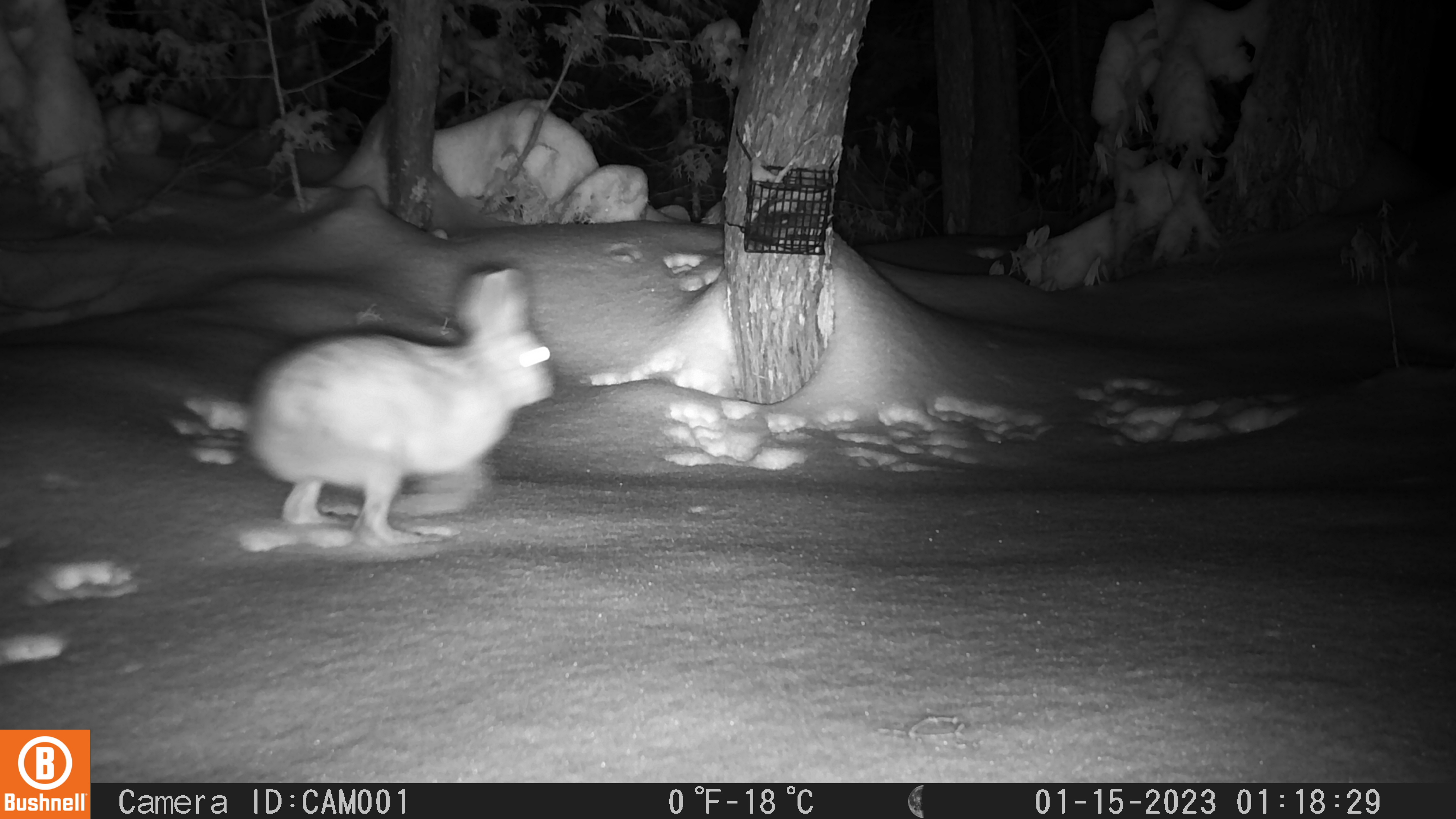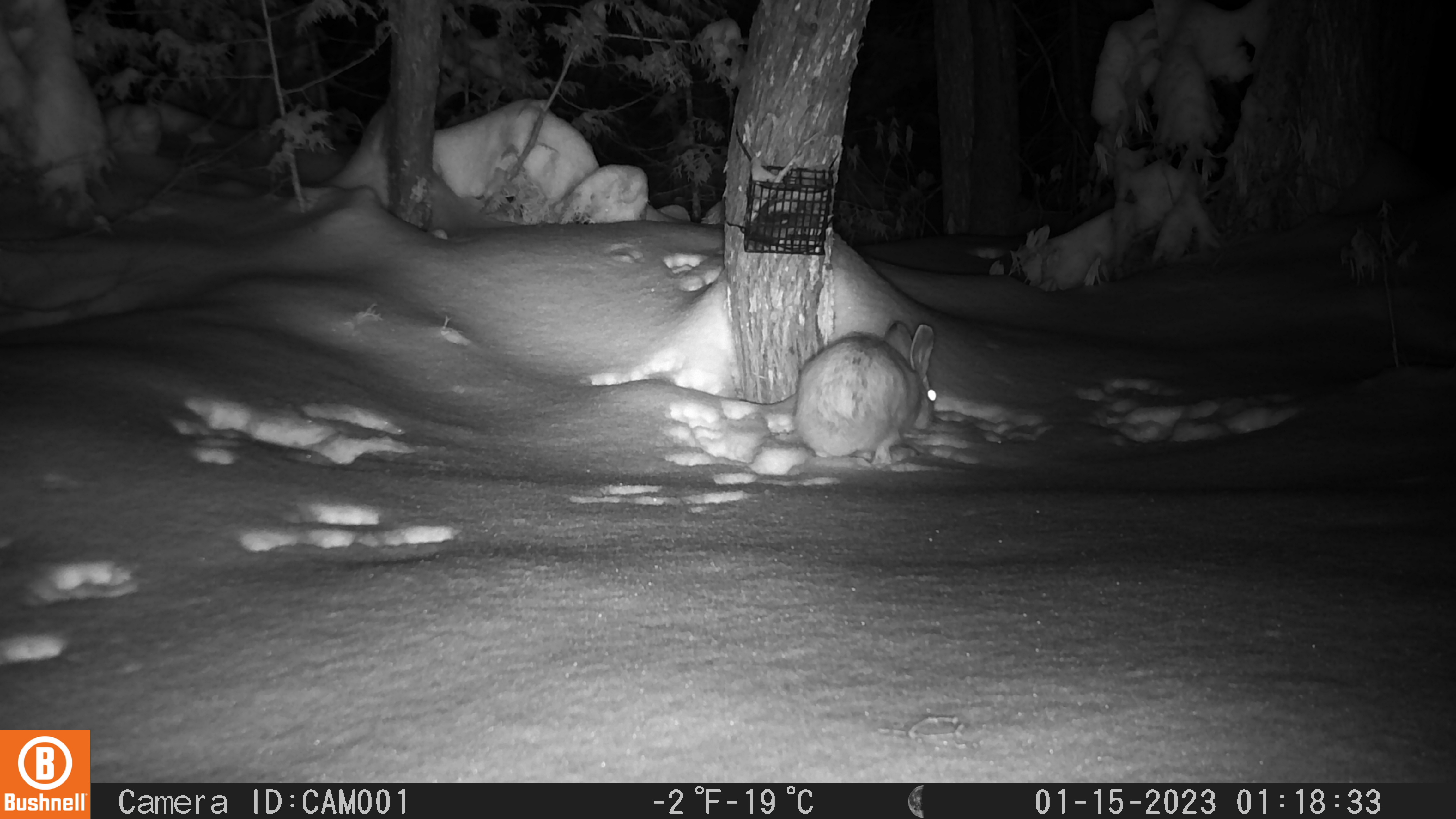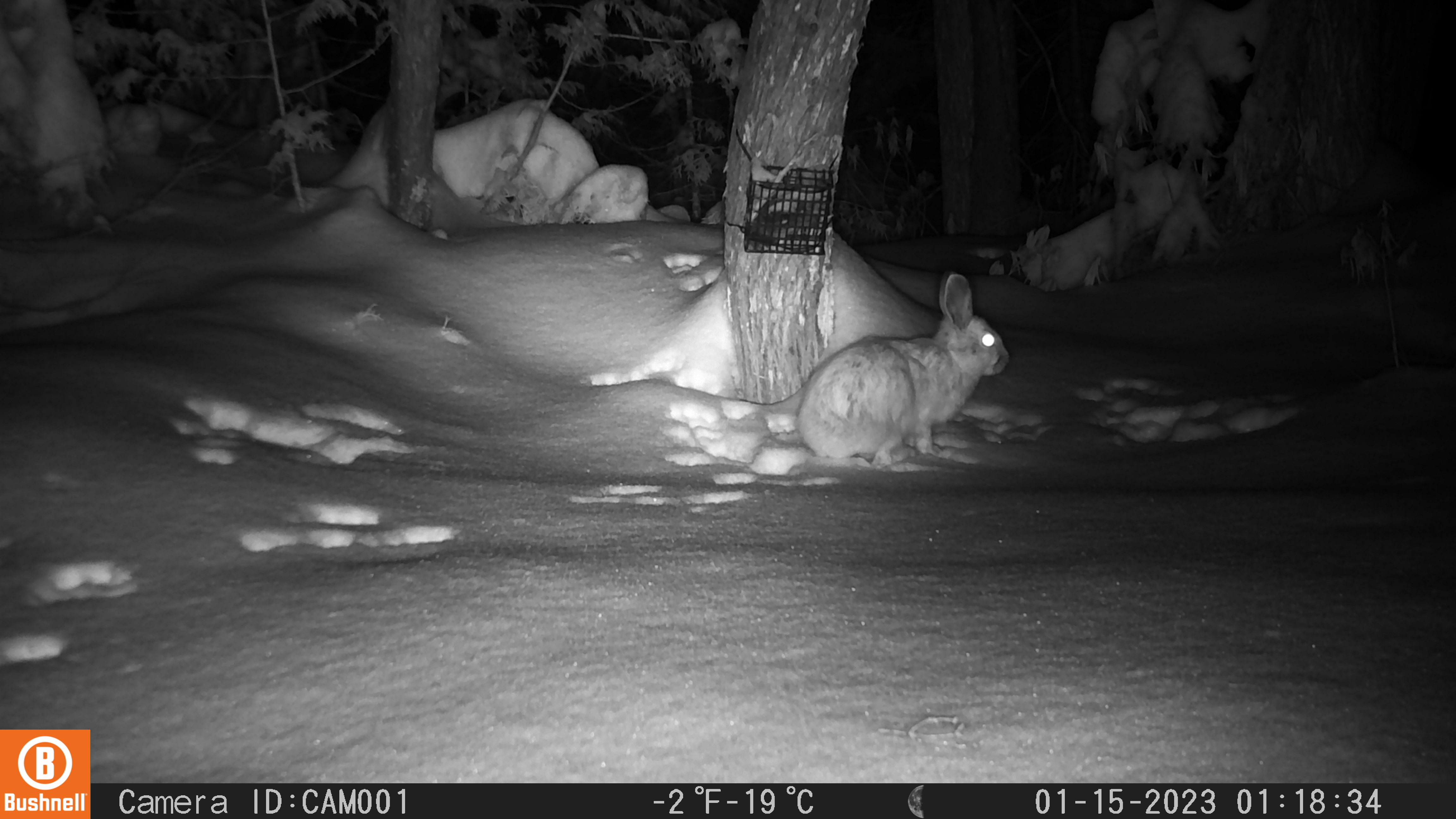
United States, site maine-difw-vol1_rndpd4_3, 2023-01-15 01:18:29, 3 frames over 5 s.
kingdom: Animalia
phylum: Chordata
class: Mammalia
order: Lagomorpha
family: Leporidae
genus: Lepus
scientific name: Lepus americanus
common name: snowshoe hare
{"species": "snowshoe hare (Lepus americanus)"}